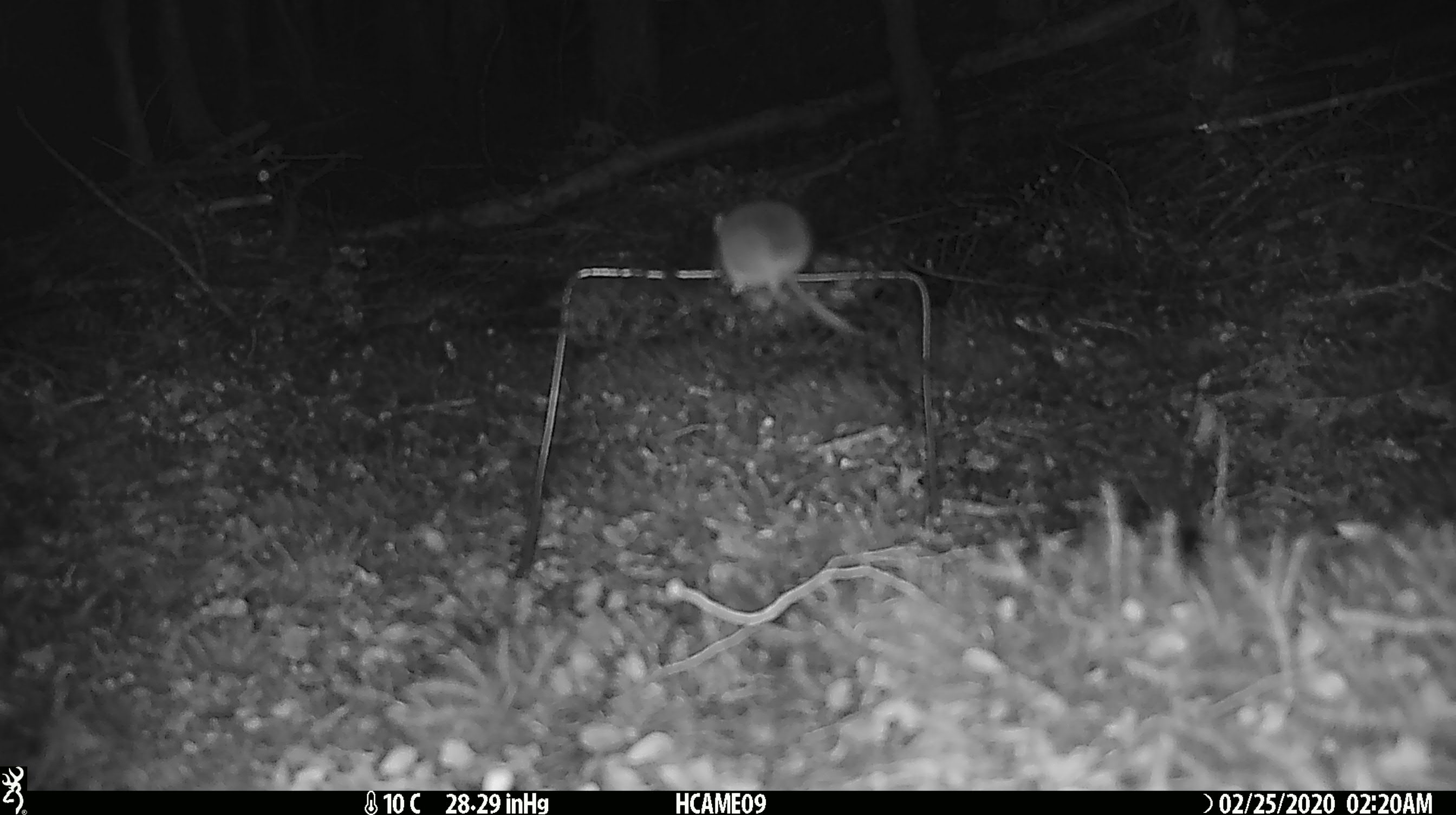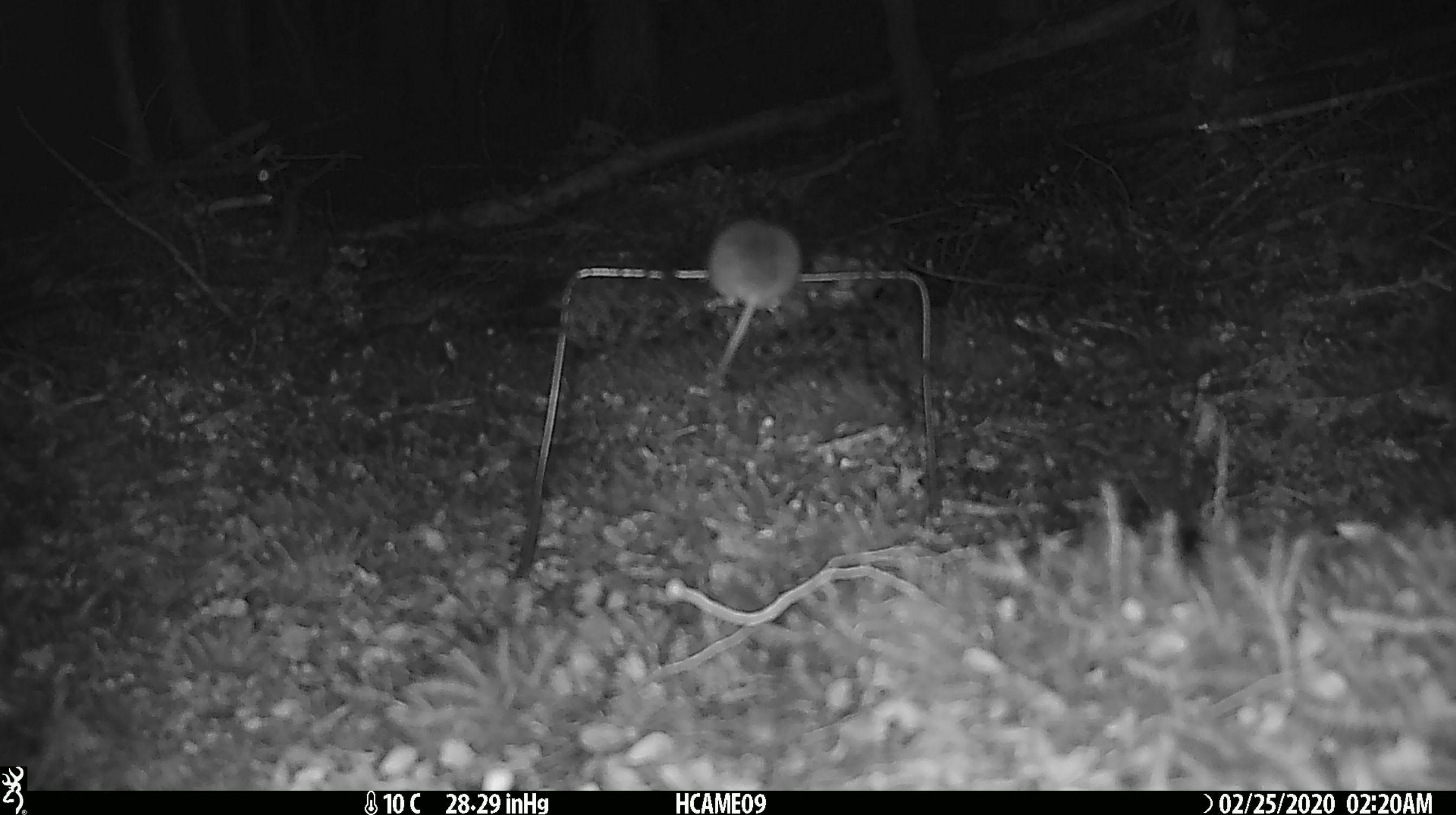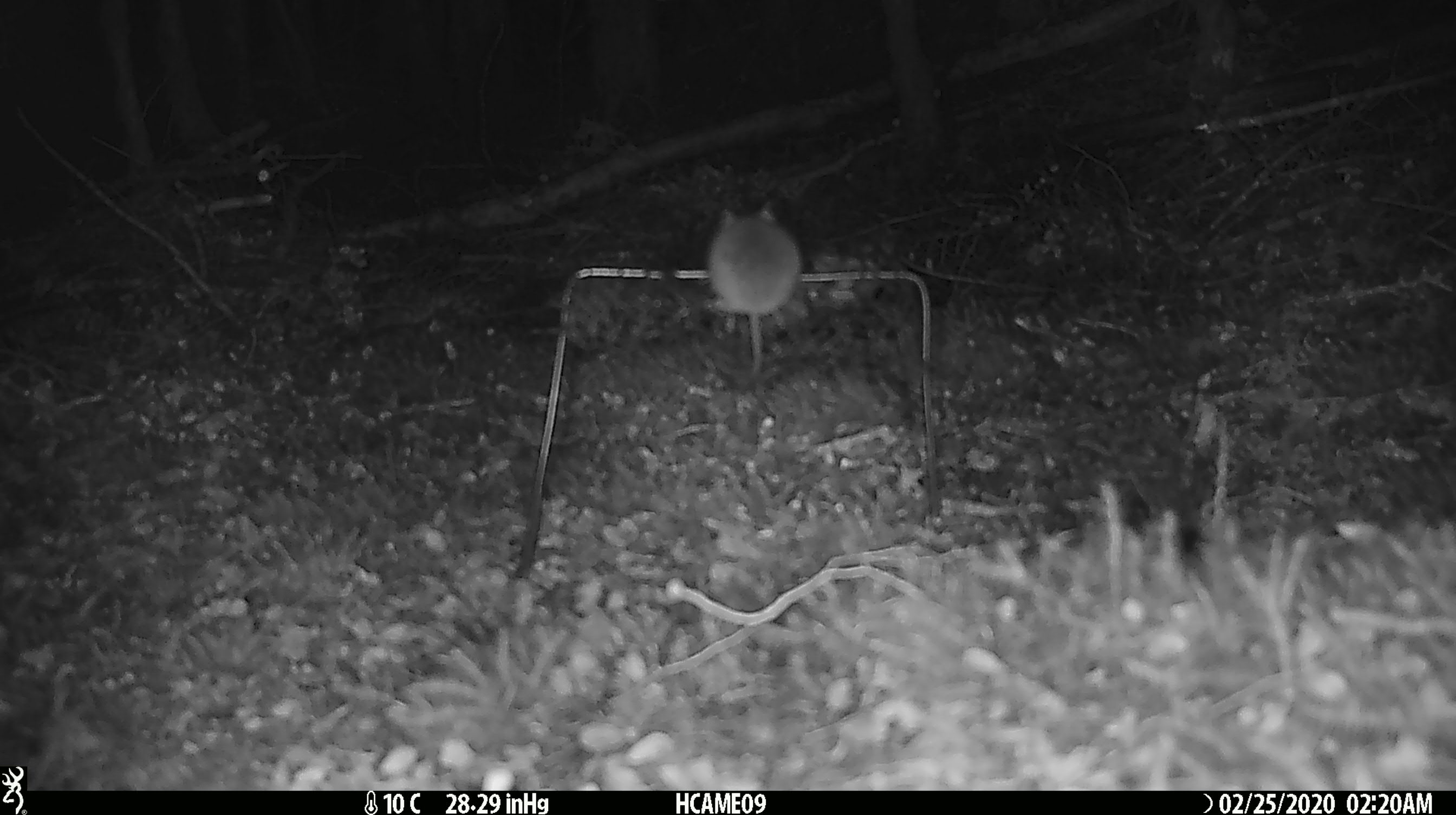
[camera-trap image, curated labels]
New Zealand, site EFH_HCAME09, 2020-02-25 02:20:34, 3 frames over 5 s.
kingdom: Animalia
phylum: Chordata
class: Mammalia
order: Rodentia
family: Muridae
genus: Mus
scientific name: Mus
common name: mouse